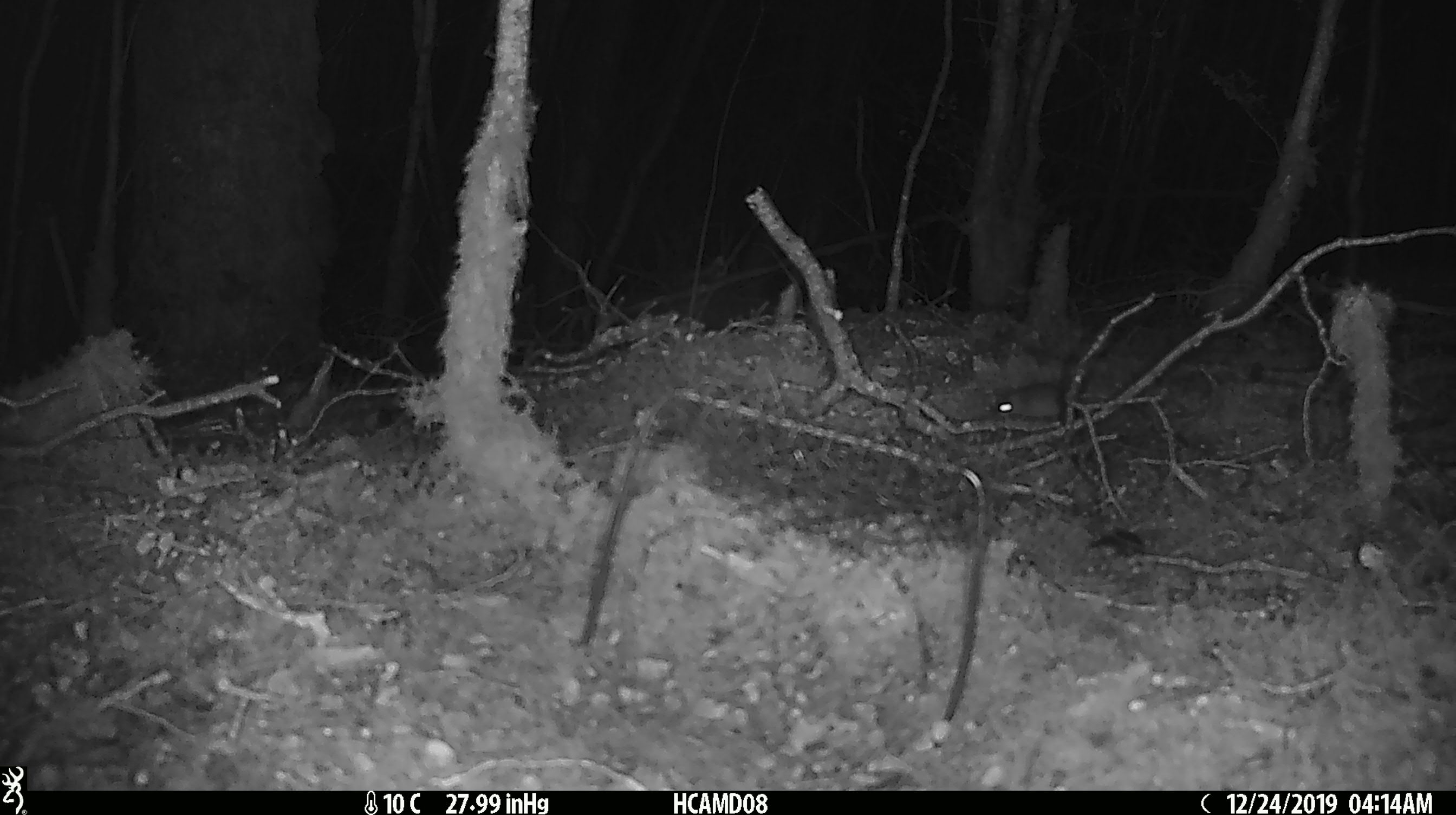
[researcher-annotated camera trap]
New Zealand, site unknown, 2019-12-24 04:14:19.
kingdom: Animalia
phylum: Chordata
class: Mammalia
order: Rodentia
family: Muridae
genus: Mus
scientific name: Mus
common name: mouse